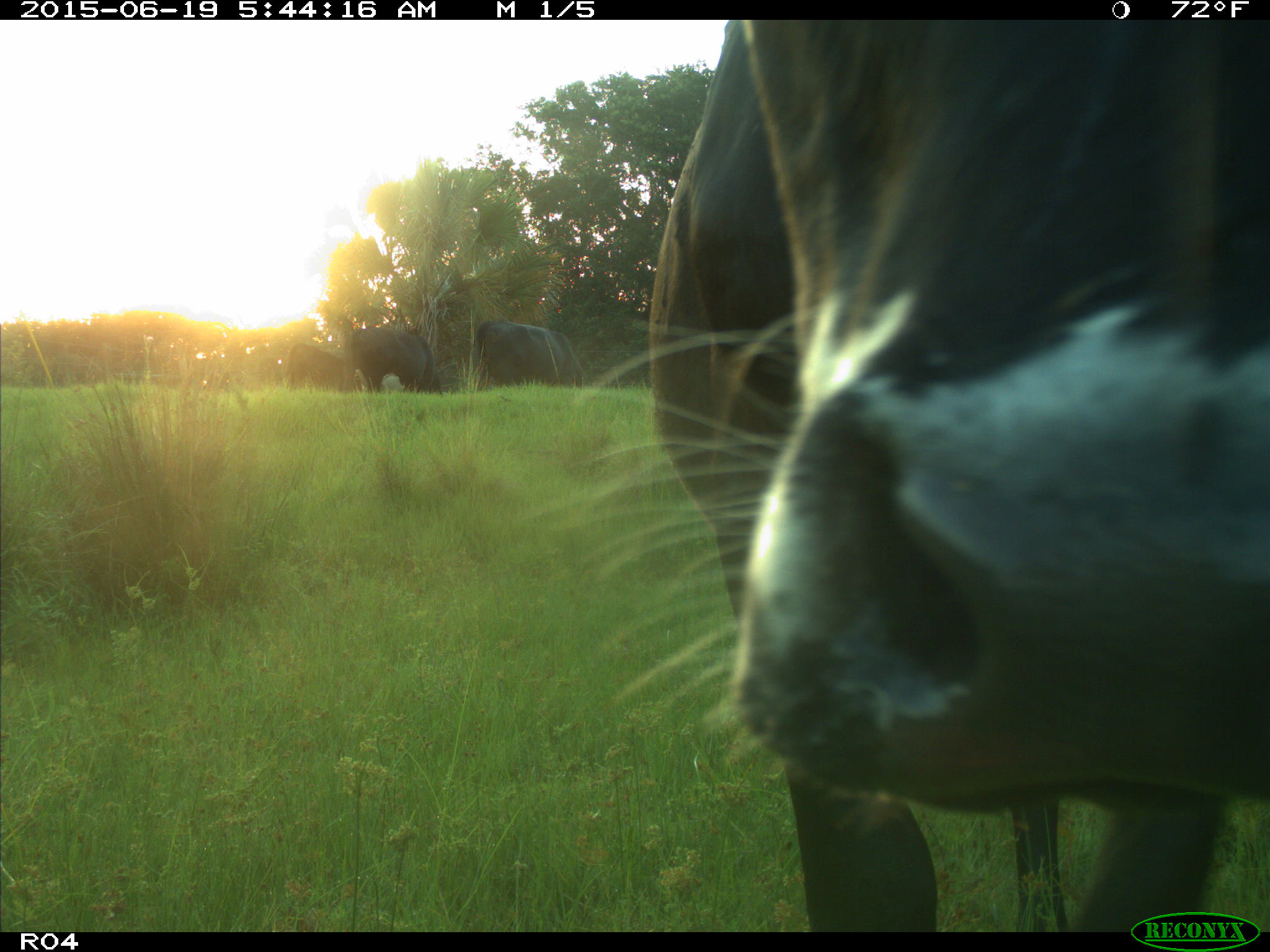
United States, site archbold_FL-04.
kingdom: Animalia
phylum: Chordata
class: Mammalia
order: Artiodactyla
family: Bovidae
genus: Bos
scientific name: Bos taurus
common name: domestic cow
Bos taurus (domestic cow).